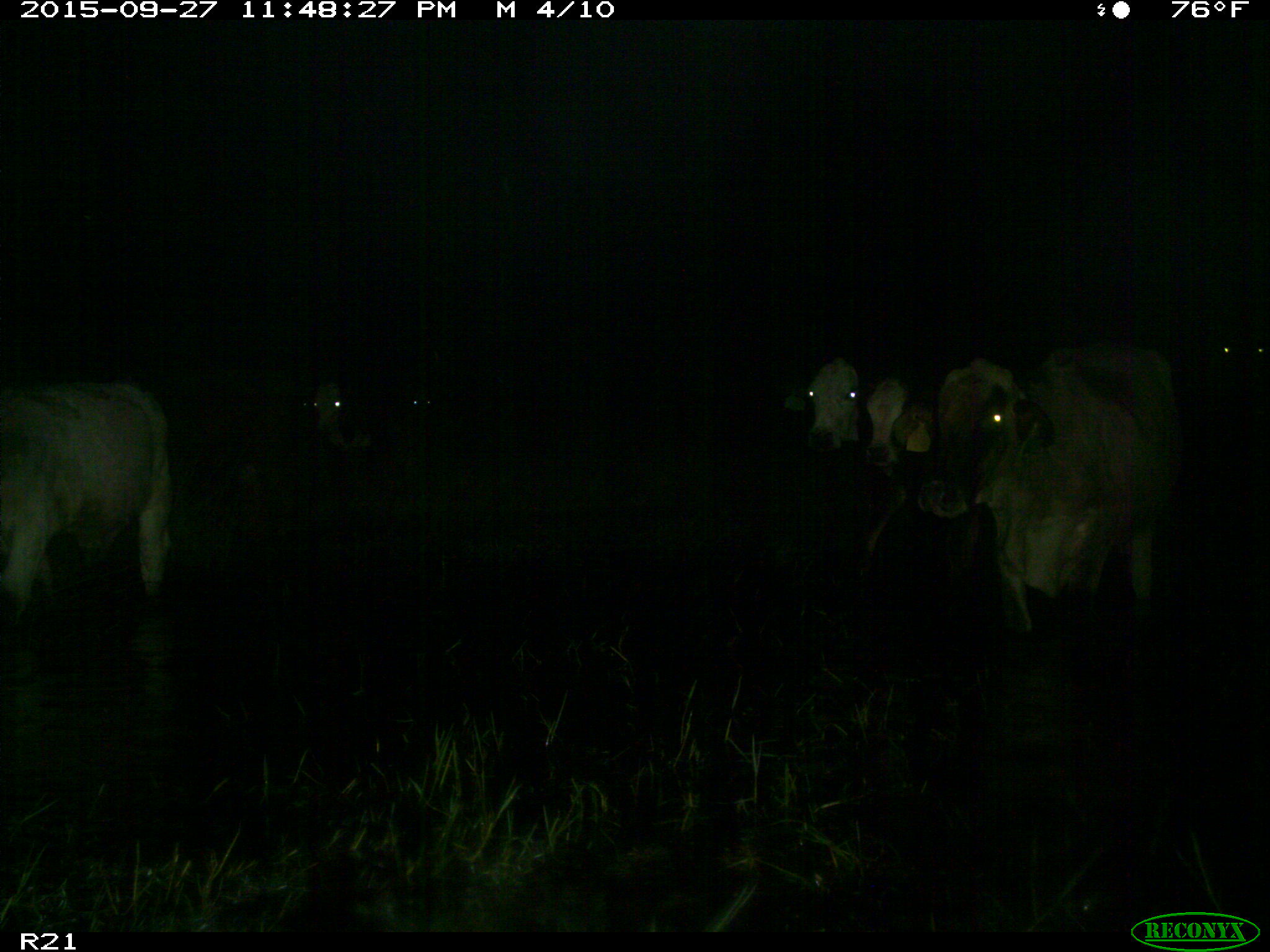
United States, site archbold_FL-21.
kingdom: Animalia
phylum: Chordata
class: Mammalia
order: Artiodactyla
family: Bovidae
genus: Bos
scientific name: Bos taurus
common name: domestic cow